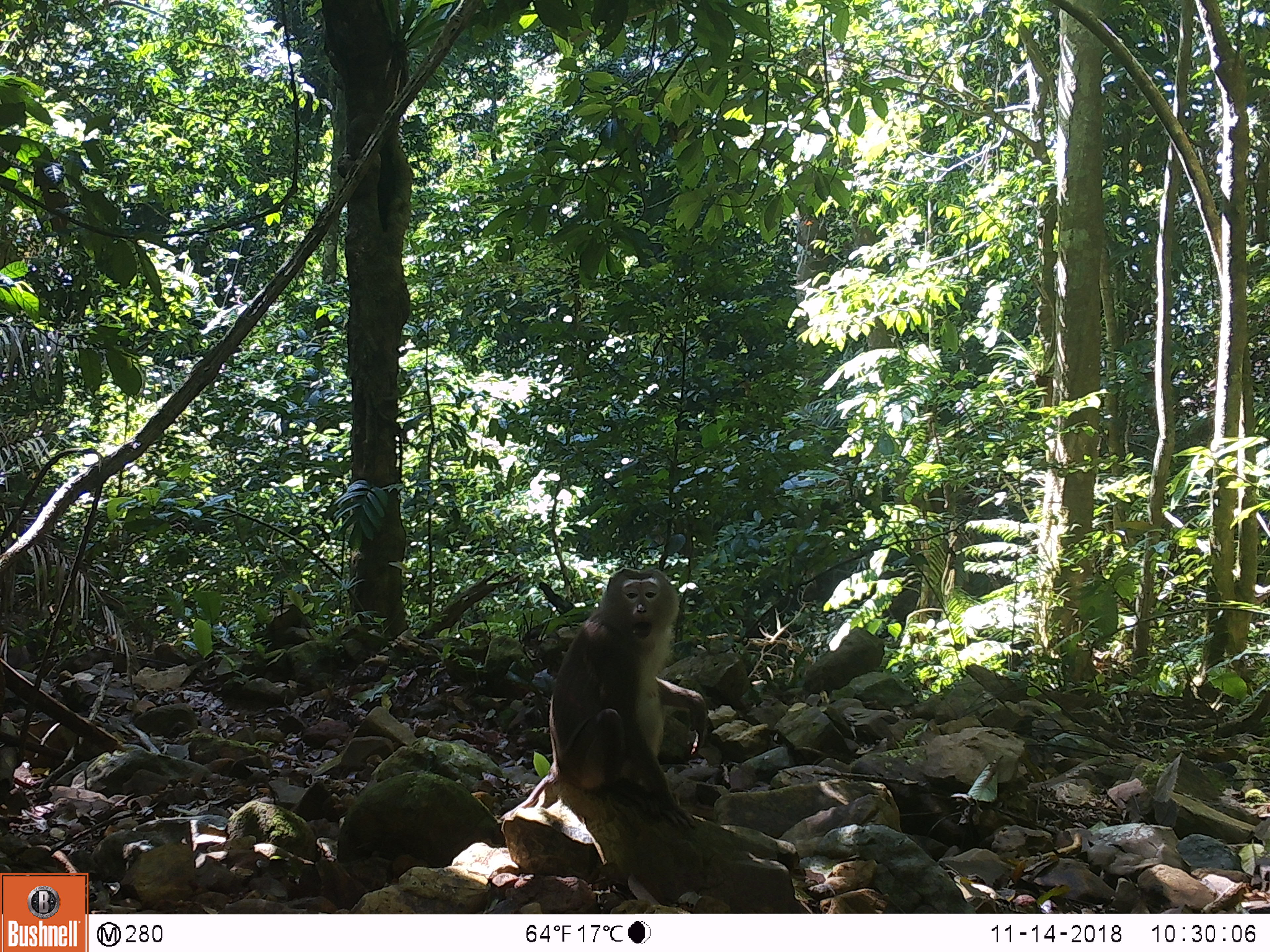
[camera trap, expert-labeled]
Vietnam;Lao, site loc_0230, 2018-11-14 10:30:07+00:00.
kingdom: Animalia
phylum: Chordata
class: Mammalia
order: Primates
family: Cercopithecidae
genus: Macaca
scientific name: Macaca nemestrina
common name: pig-tailed macaque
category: pig tailed macaque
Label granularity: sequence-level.